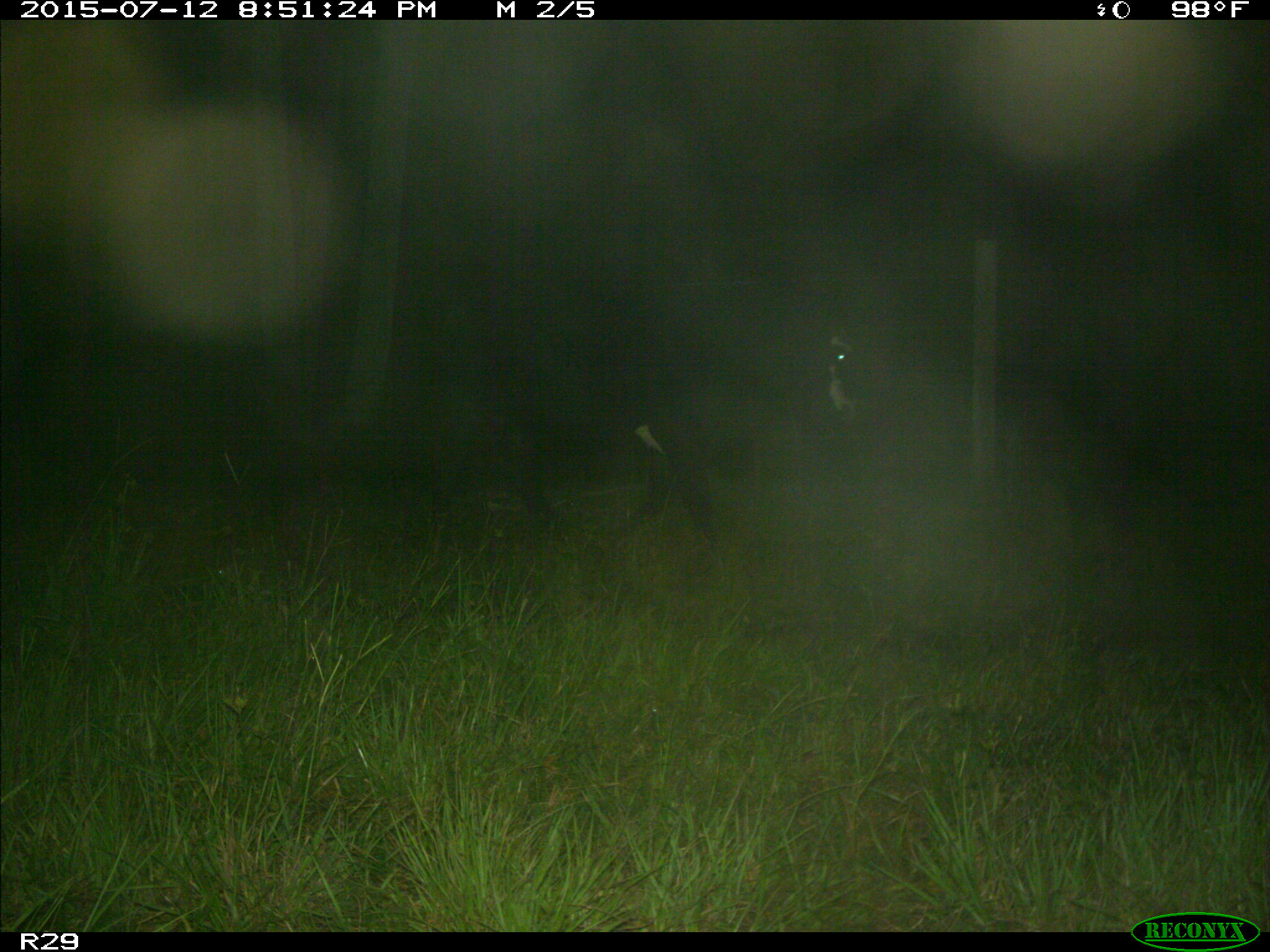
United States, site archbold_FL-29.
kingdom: Animalia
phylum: Chordata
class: Mammalia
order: Artiodactyla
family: Bovidae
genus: Bos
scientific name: Bos taurus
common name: domestic cow